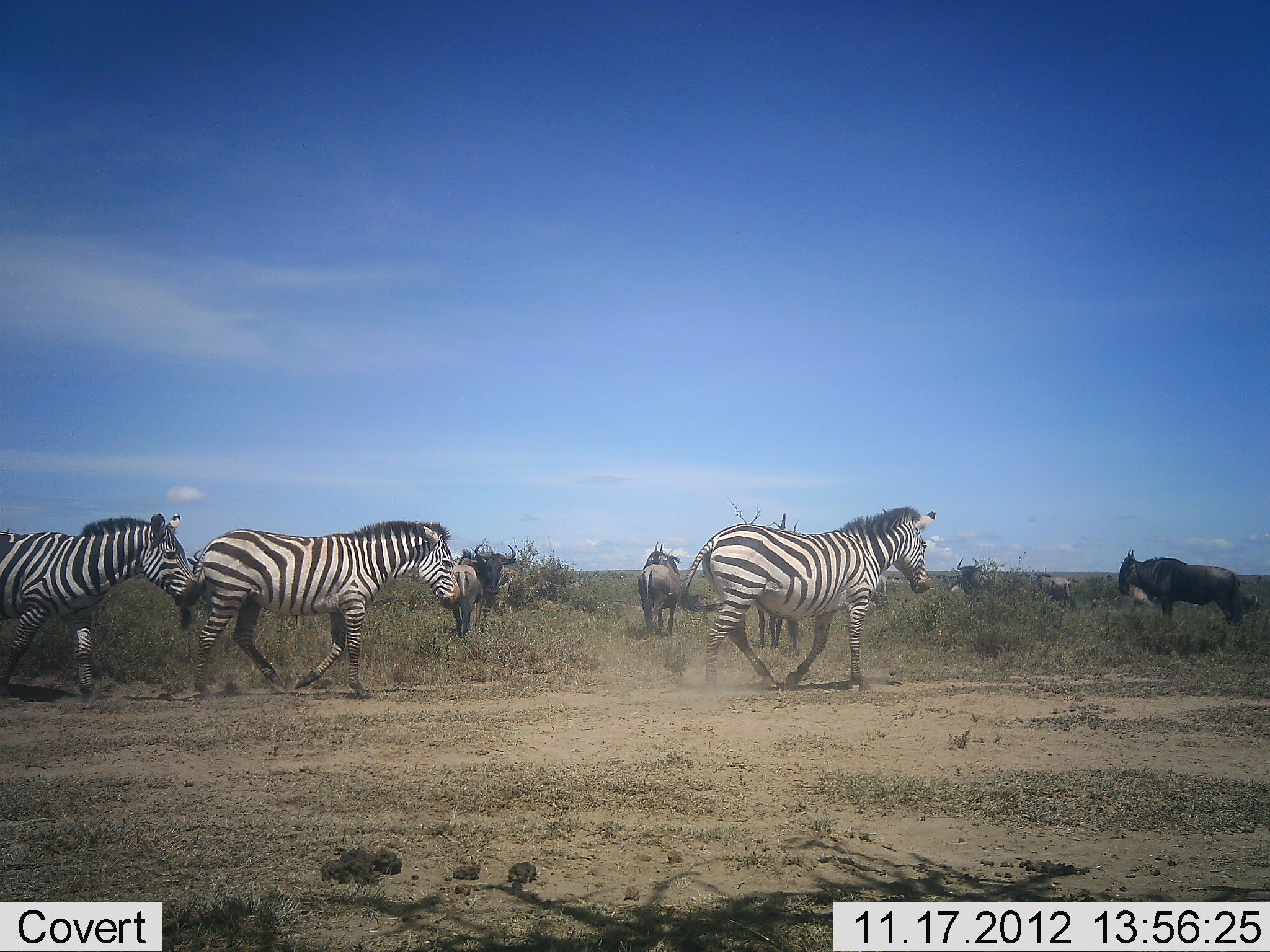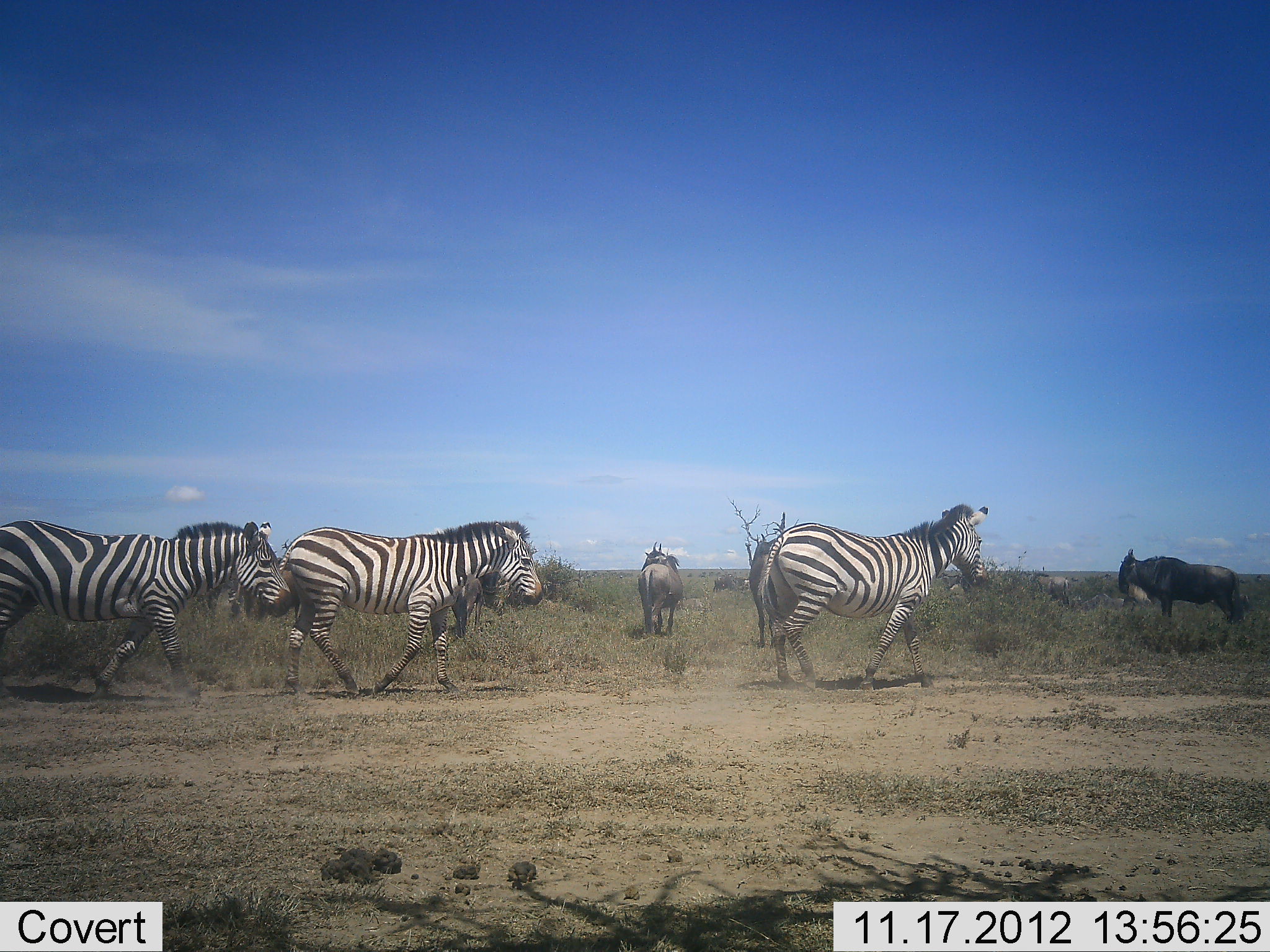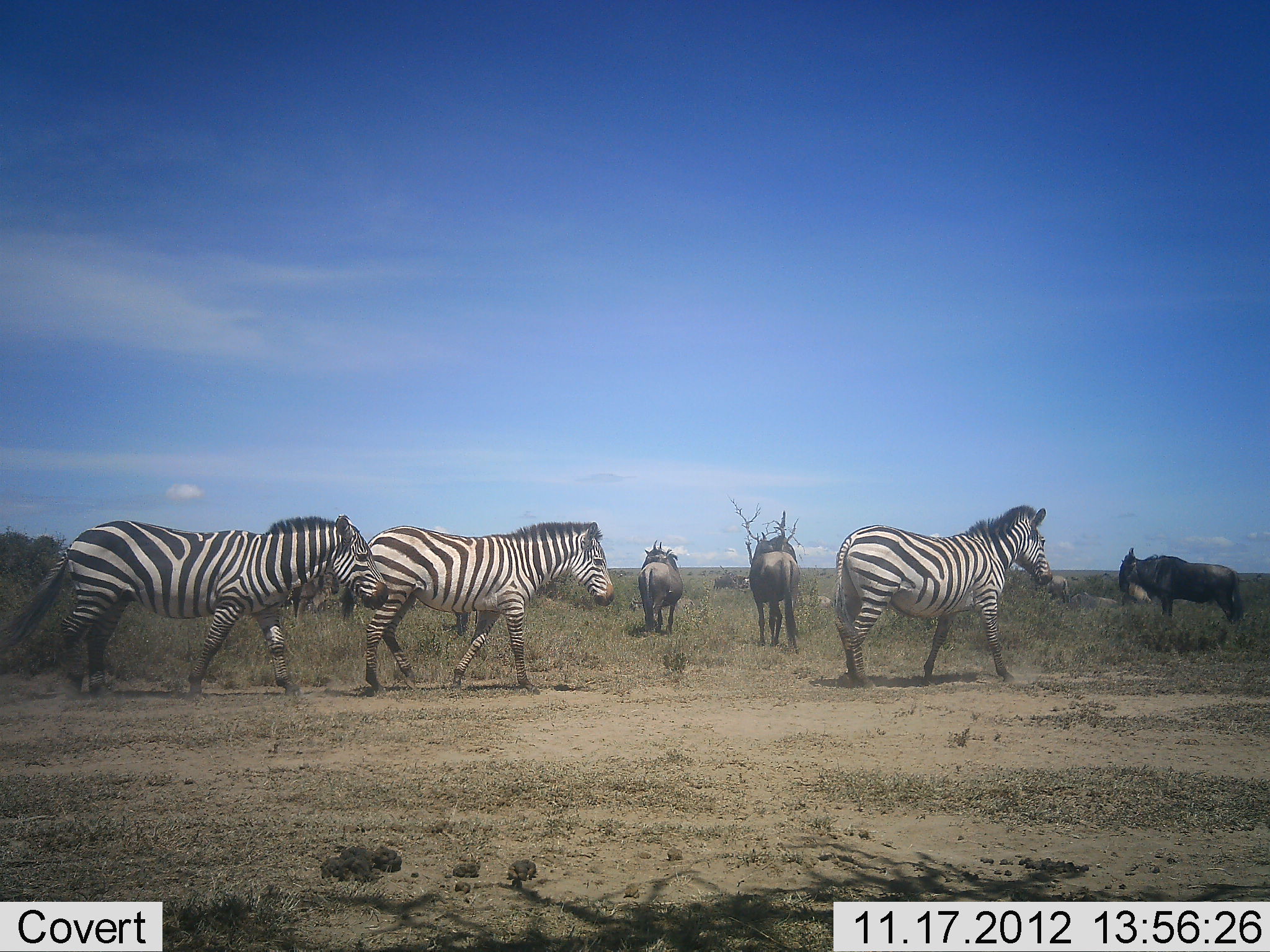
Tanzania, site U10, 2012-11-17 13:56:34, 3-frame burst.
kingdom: Animalia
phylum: Chordata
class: Mammalia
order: Artiodactyla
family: Bovidae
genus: Connochaetes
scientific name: Connochaetes taurinus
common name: blue wildebeest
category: wildebeest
Wildebeest (blue wildebeest) (Connochaetes taurinus), count 7. Behavior (volunteer vote fractions): standing 90%, resting 0%, moving 30%, interacting 0%. Young present (vote fraction): 0%. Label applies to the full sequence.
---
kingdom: Animalia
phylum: Chordata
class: Mammalia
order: Perissodactyla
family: Equidae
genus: Equus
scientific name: Equus quagga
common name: plains zebra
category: zebra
Zebra (plains zebra) (Equus quagga), count 3. Behavior (volunteer vote fractions): standing 0%, resting 0%, moving 100%, interacting 0%. Young present (vote fraction): 0%. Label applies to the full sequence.